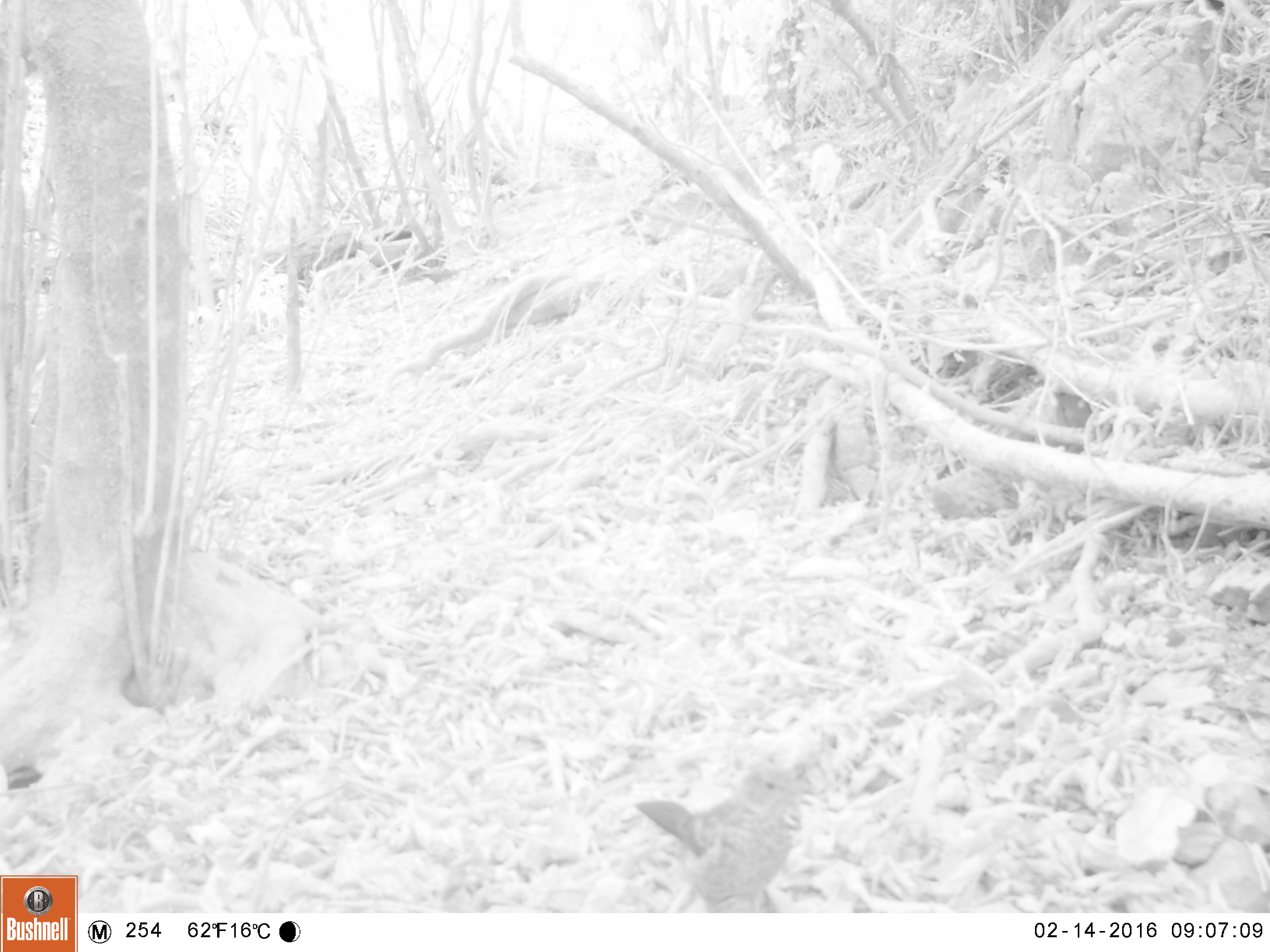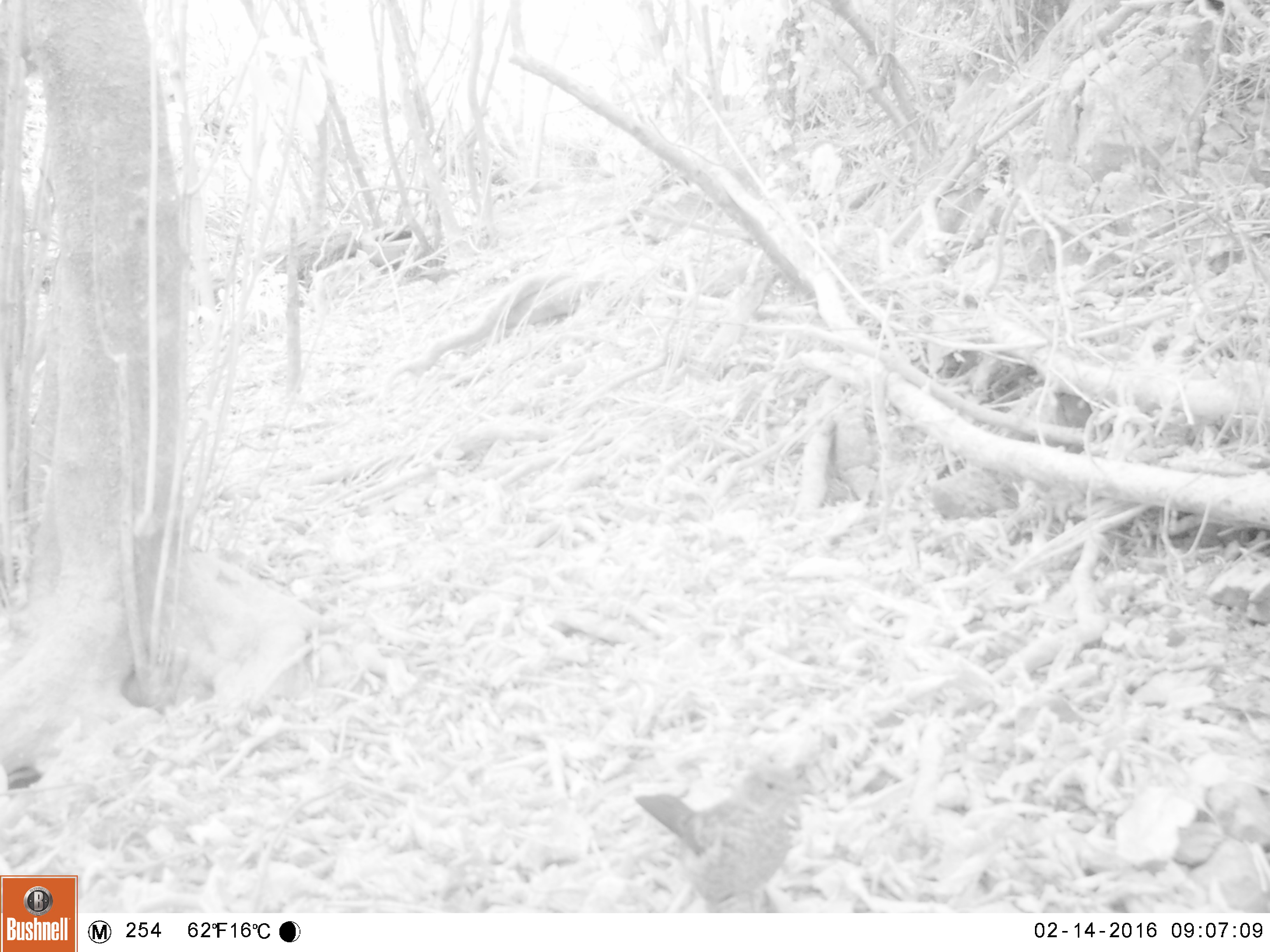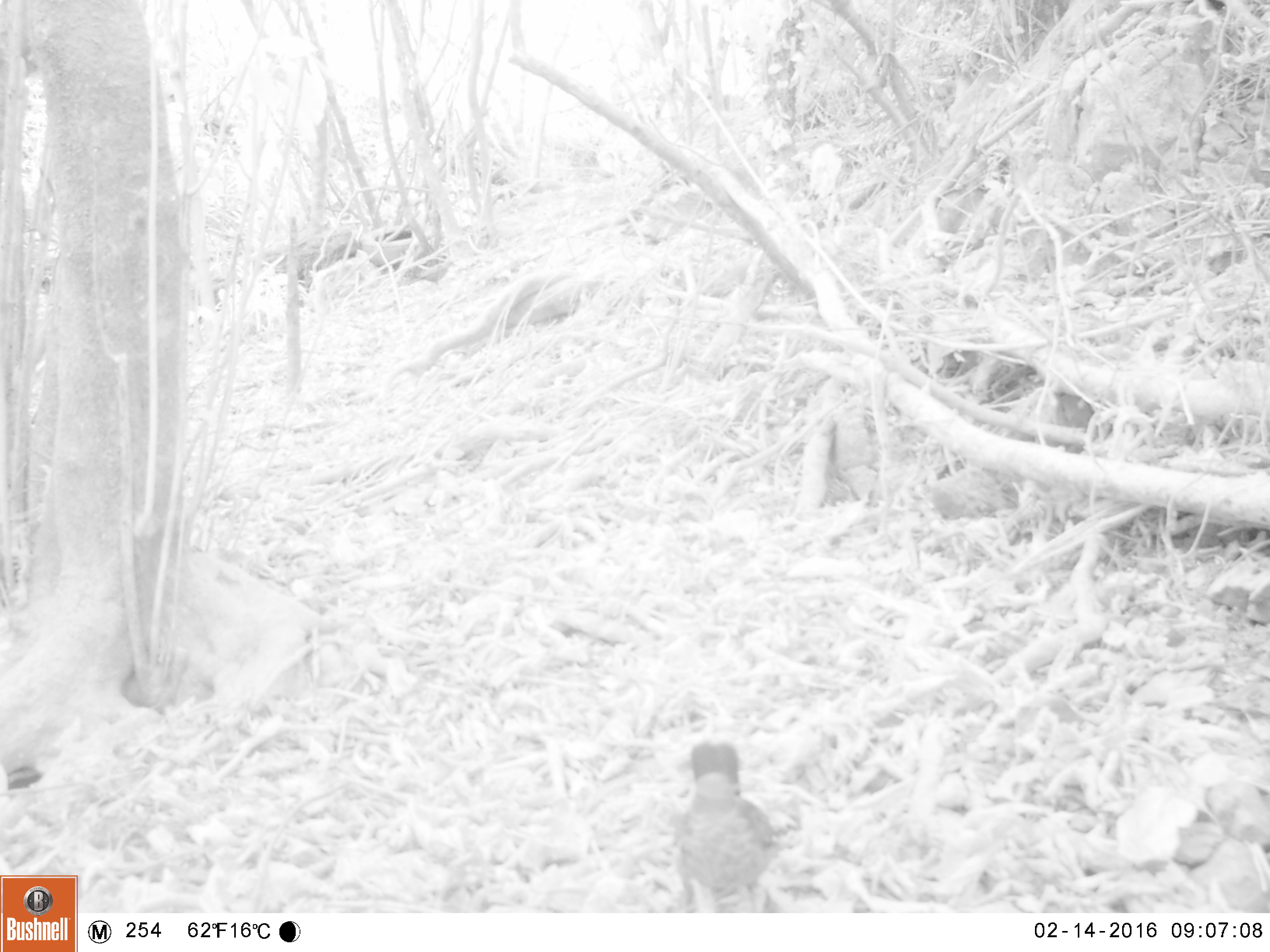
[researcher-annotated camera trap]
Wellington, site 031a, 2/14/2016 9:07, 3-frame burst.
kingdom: Animalia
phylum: Chordata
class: Aves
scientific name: Aves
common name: bird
Bird (Aves).